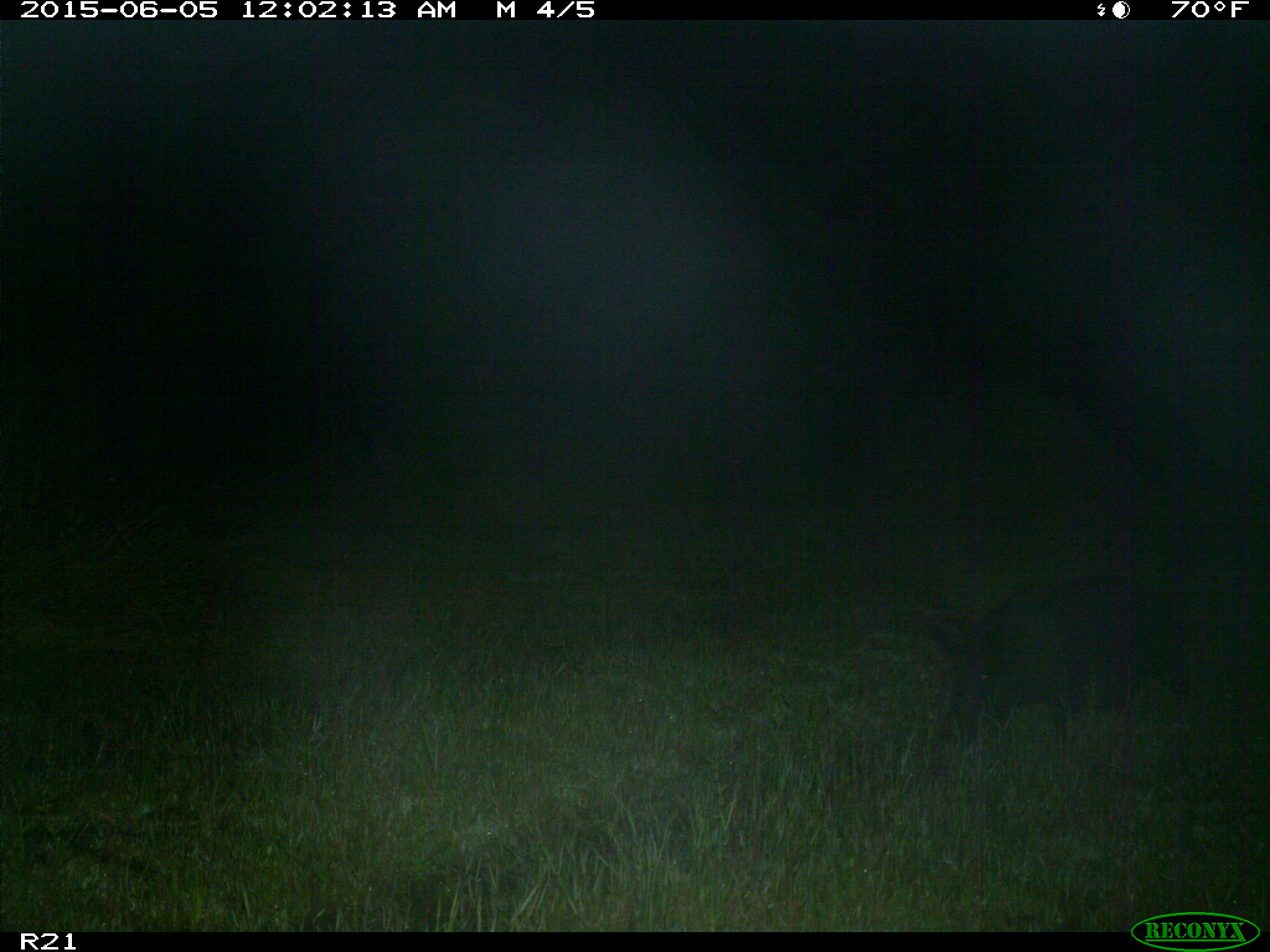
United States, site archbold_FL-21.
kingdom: Animalia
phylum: Chordata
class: Mammalia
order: Artiodactyla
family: Suidae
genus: Sus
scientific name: Sus scrofa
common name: wild boar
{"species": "Sus scrofa (wild boar)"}